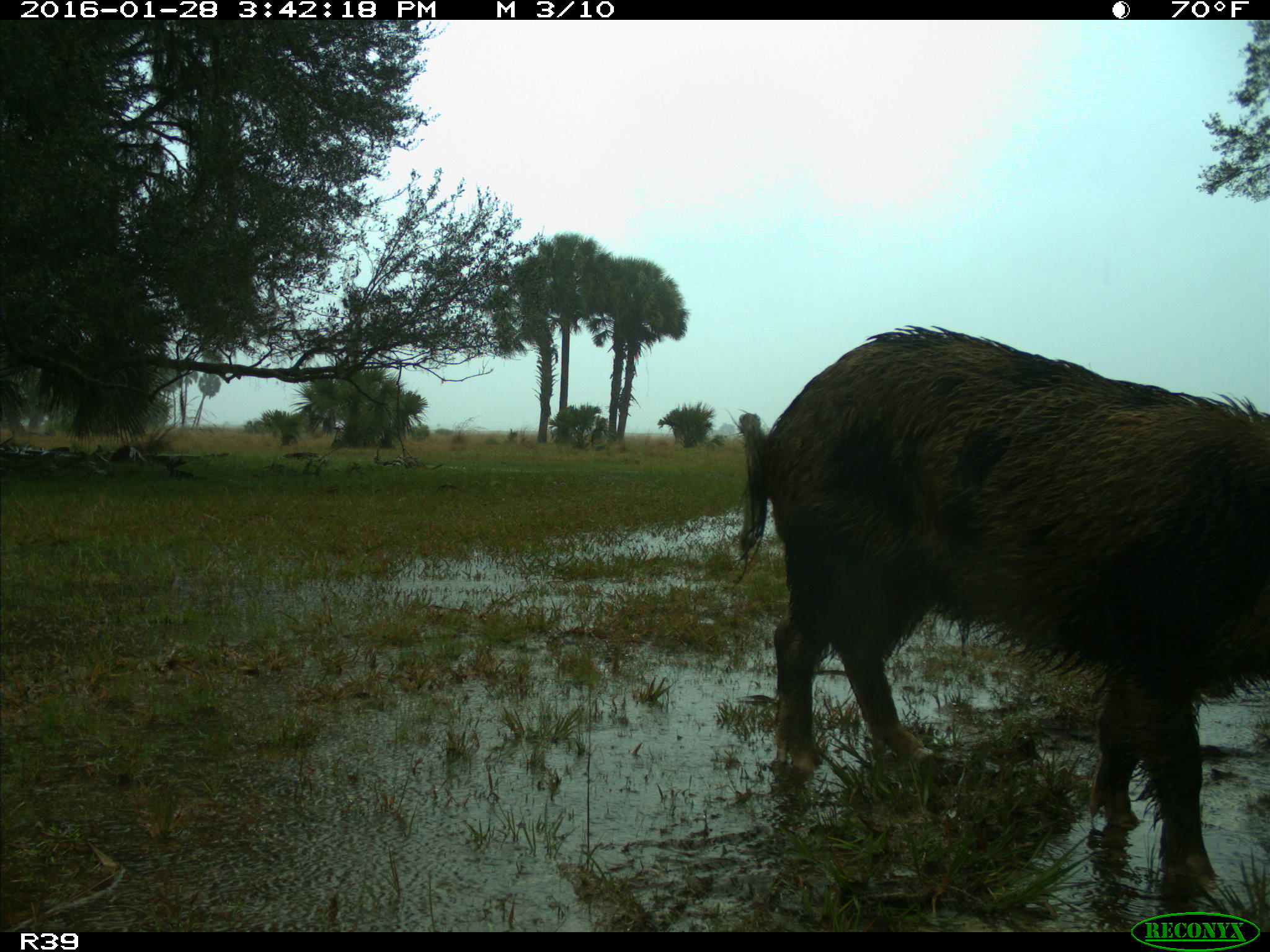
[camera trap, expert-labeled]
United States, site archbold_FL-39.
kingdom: Animalia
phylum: Chordata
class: Mammalia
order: Artiodactyla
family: Suidae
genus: Sus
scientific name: Sus scrofa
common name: wild boar